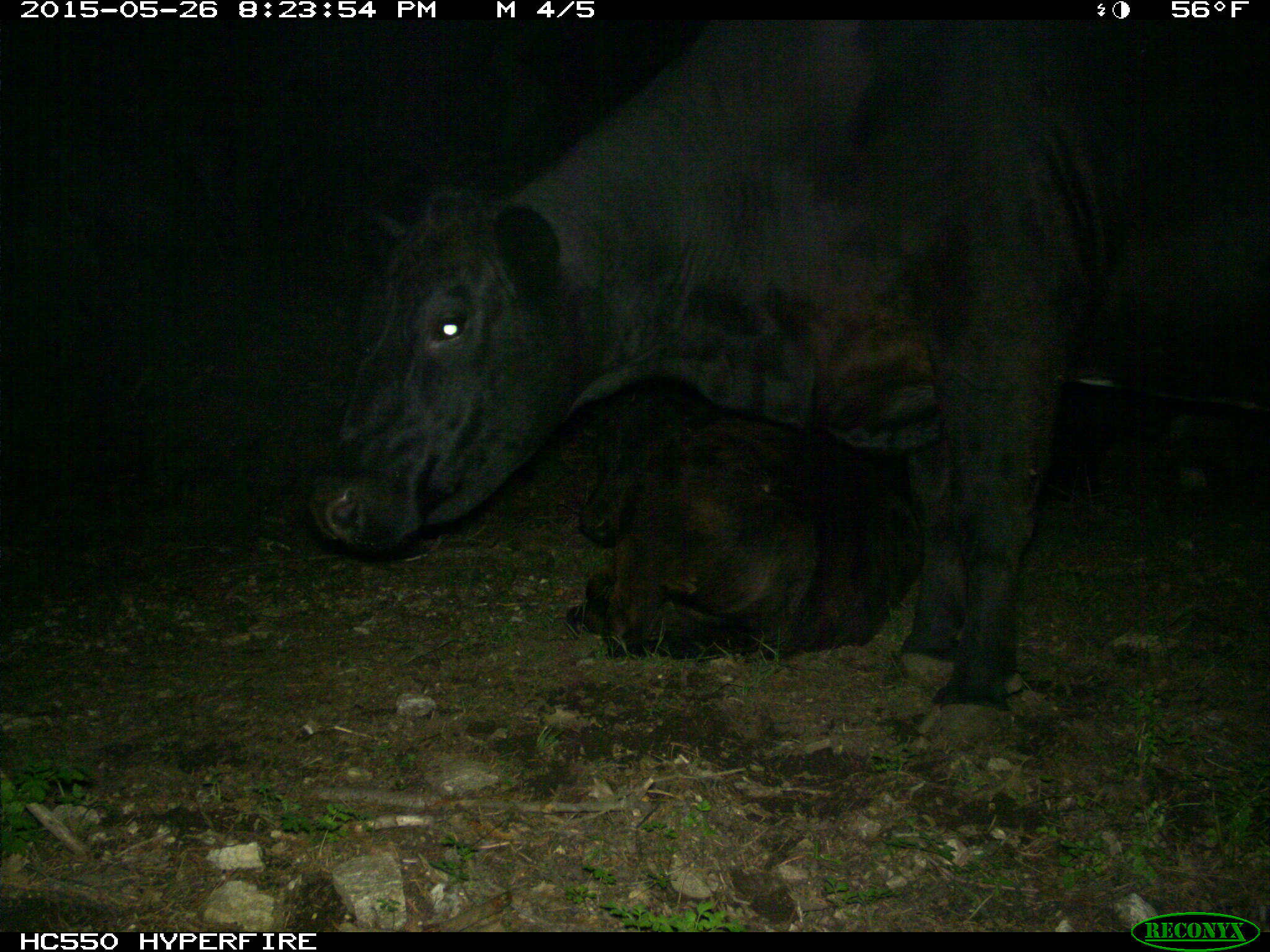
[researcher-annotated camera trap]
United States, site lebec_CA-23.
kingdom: Animalia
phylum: Chordata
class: Mammalia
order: Artiodactyla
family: Bovidae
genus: Bos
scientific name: Bos taurus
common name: domestic cow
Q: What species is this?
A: Bos taurus (domestic cow).